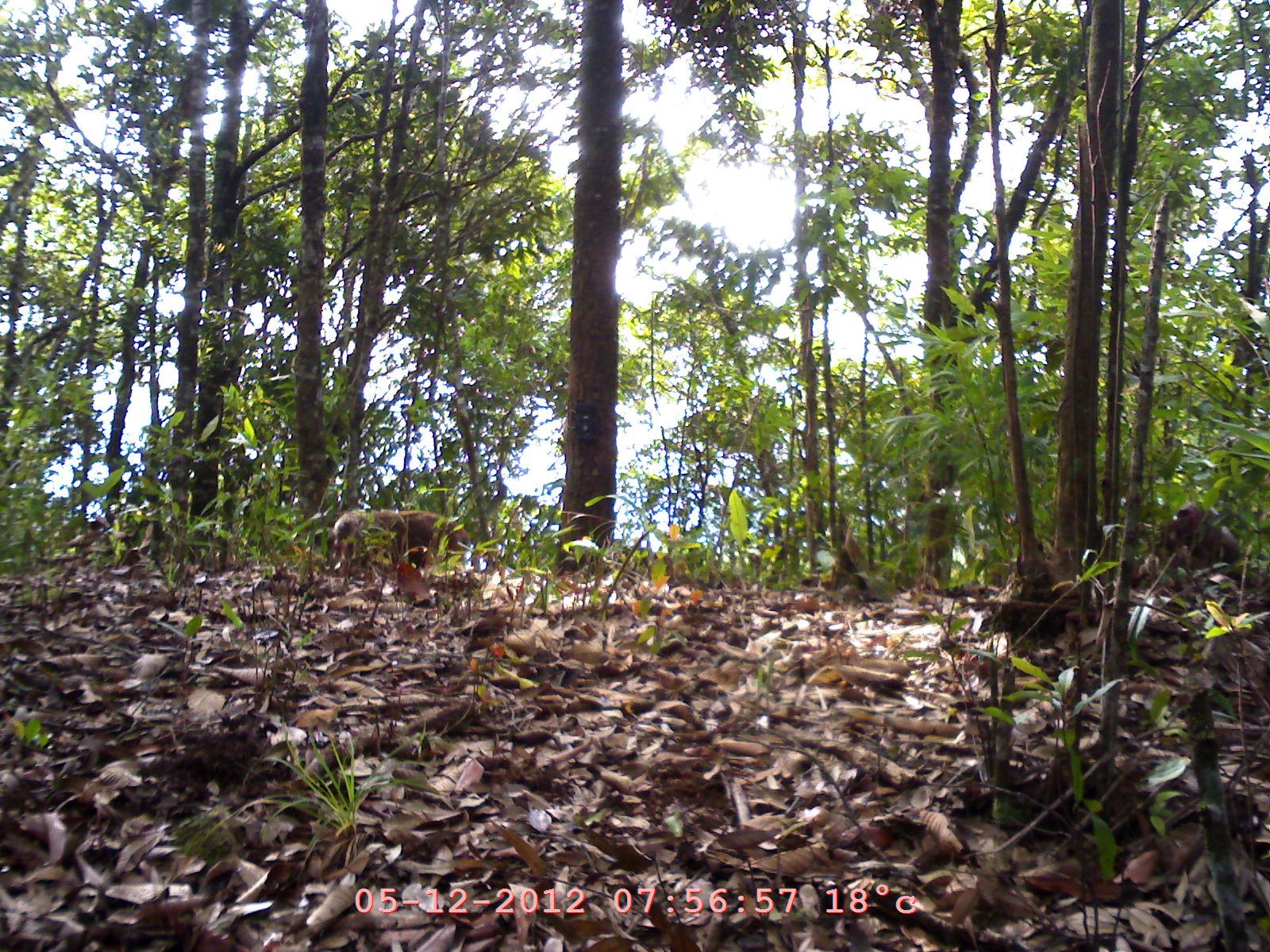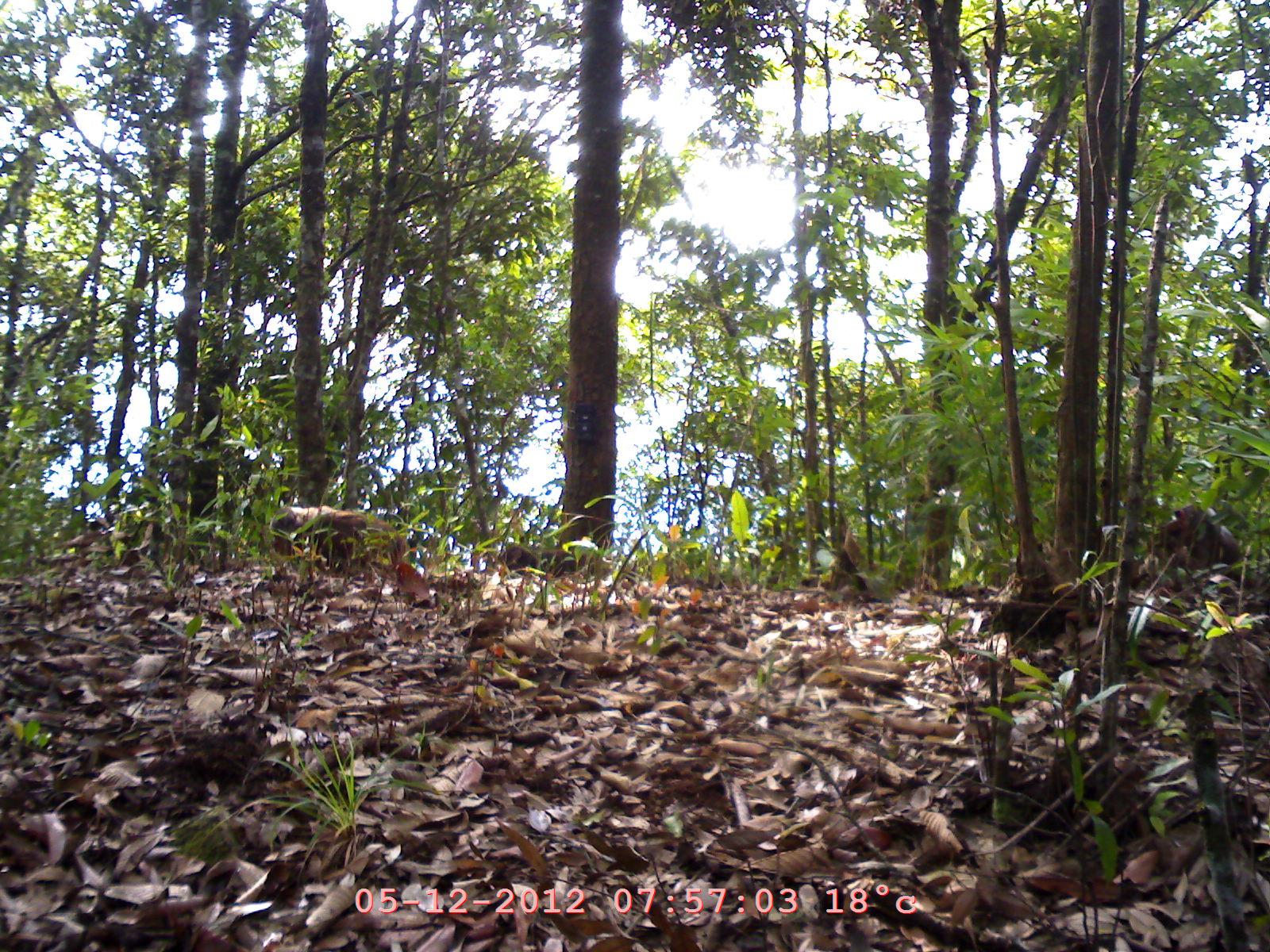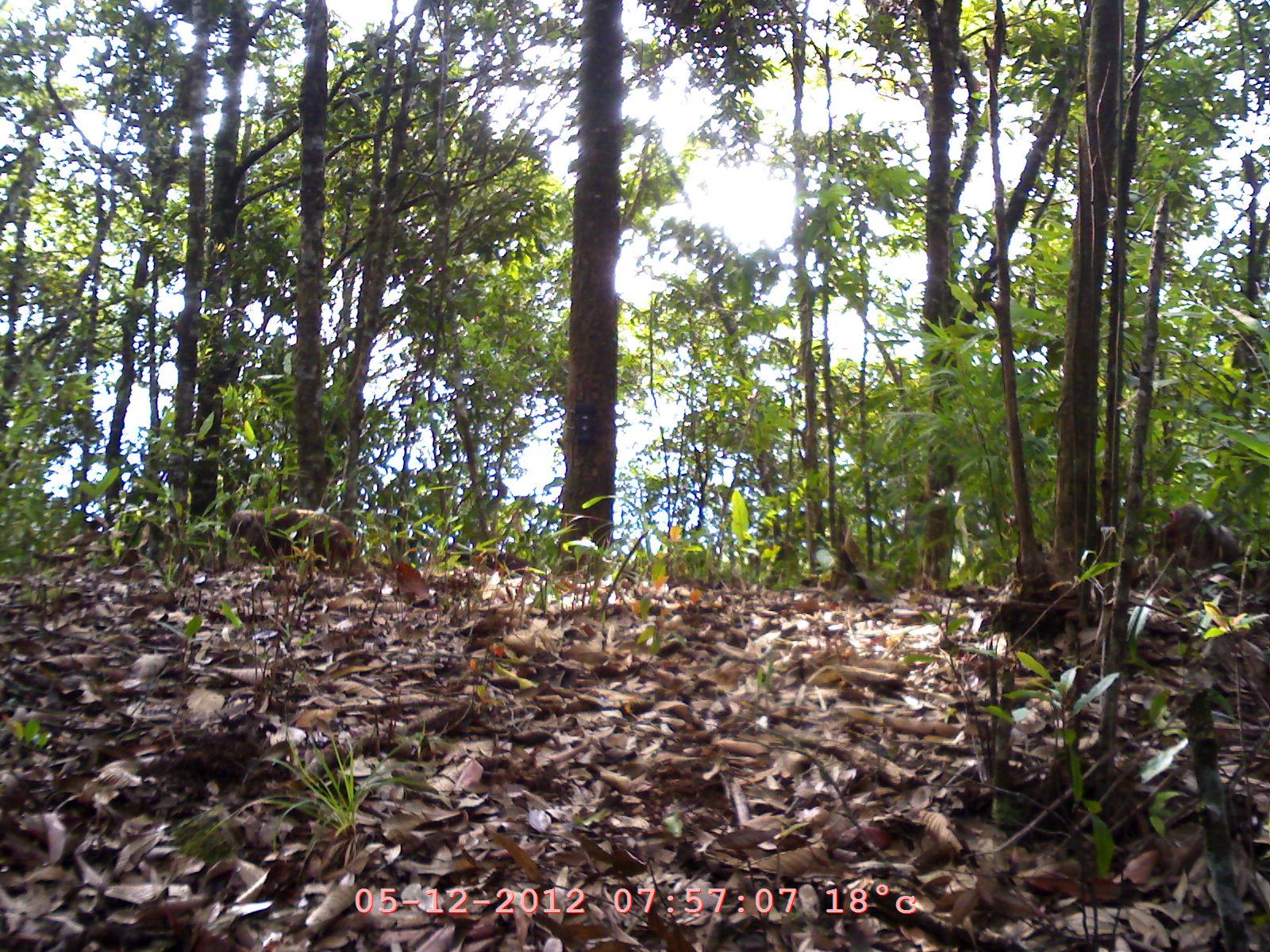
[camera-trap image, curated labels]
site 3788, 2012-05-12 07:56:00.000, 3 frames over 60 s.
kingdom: Animalia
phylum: Chordata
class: Mammalia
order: Primates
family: Cercopithecidae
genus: Macaca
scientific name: Macaca arctoides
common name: stump-tailed macaque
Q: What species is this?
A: Macaca arctoides (stump-tailed macaque).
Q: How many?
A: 2.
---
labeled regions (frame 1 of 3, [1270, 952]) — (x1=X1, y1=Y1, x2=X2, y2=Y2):
macaca arctoides: (x1=327, y1=507, x2=474, y2=578); (x1=1153, y1=496, x2=1250, y2=595)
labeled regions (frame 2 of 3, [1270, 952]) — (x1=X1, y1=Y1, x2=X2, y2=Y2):
macaca arctoides: (x1=268, y1=504, x2=438, y2=607); (x1=1153, y1=500, x2=1247, y2=590); (x1=498, y1=543, x2=586, y2=578)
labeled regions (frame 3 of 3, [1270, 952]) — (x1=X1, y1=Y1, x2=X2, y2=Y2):
macaca arctoides: (x1=227, y1=506, x2=383, y2=580); (x1=1156, y1=500, x2=1259, y2=584)